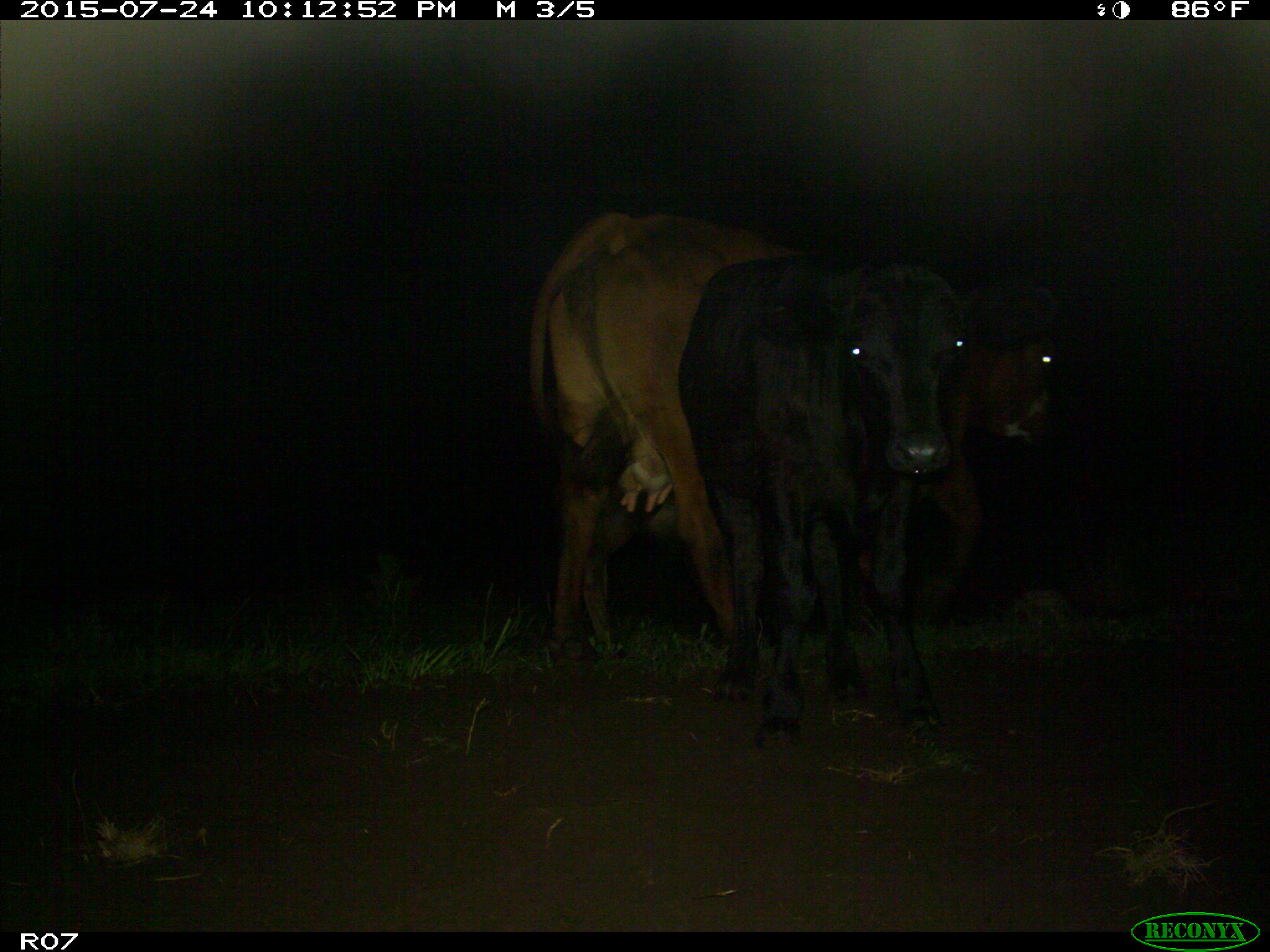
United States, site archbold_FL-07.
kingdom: Animalia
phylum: Chordata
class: Mammalia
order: Artiodactyla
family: Bovidae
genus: Bos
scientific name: Bos taurus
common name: domestic cow